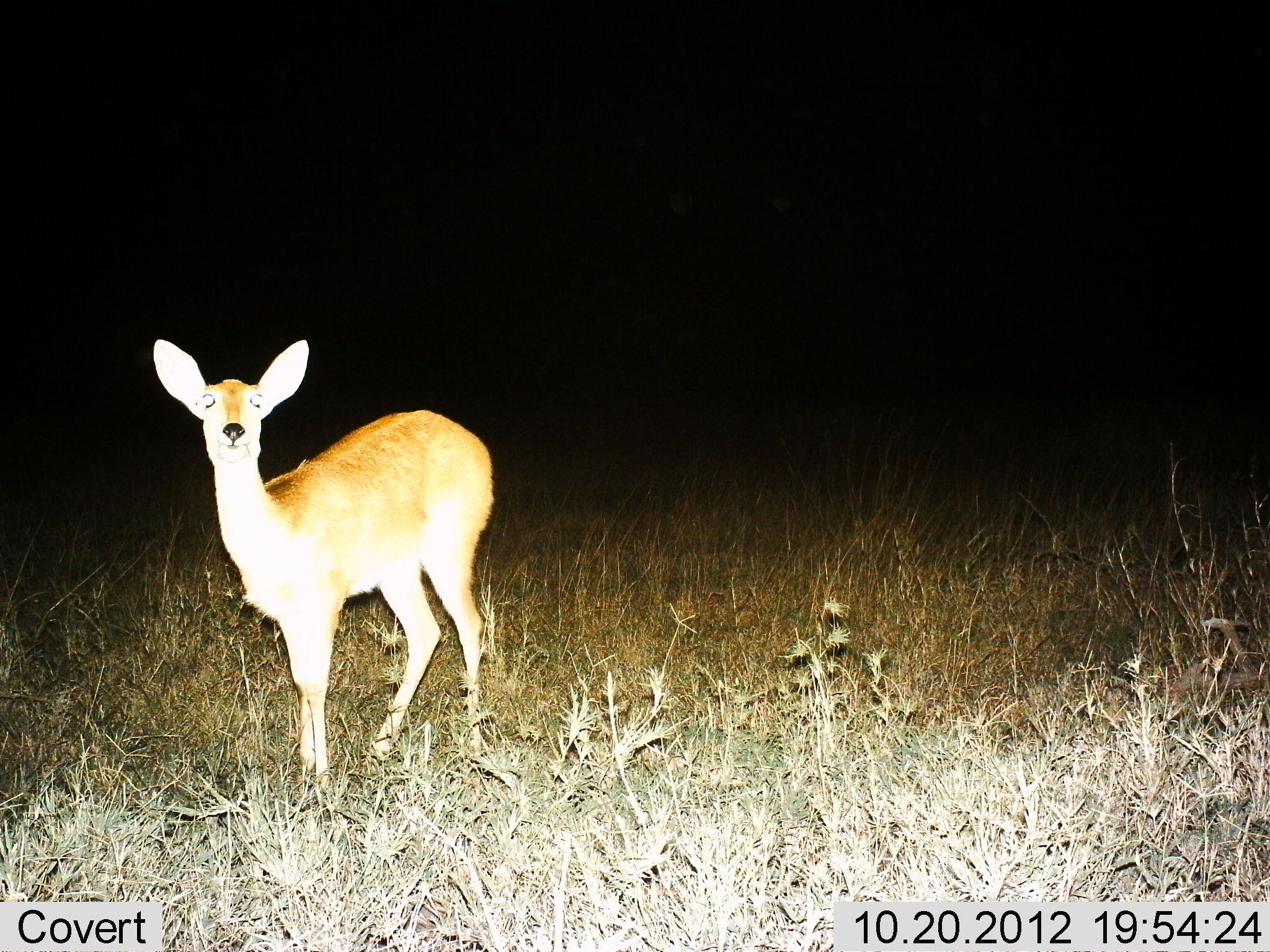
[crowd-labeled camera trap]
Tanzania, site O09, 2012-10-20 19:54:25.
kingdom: Animalia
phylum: Chordata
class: Mammalia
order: Artiodactyla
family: Bovidae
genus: Redunca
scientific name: Redunca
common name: reedbuck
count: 1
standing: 100%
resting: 0%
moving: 0%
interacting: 0%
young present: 0%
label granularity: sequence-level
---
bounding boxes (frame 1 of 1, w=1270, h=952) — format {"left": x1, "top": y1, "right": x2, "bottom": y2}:
animal: {"left": 152, "top": 337, "right": 497, "bottom": 789}